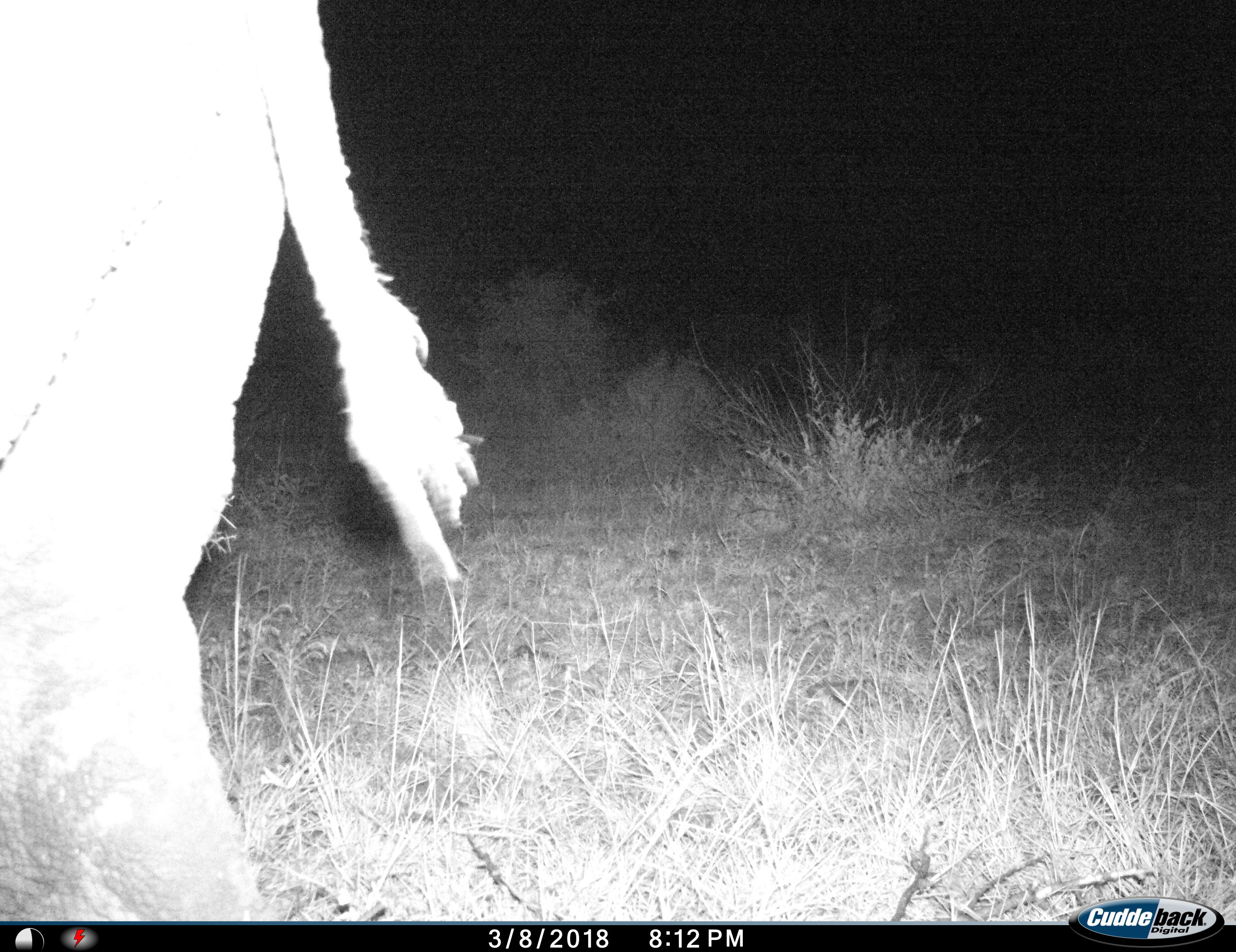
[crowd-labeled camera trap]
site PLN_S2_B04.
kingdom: Animalia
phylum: Chordata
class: Mammalia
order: Proboscidea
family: Elephantidae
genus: Loxodonta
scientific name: Loxodonta africana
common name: african bush elephant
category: elephant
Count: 1.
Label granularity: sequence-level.